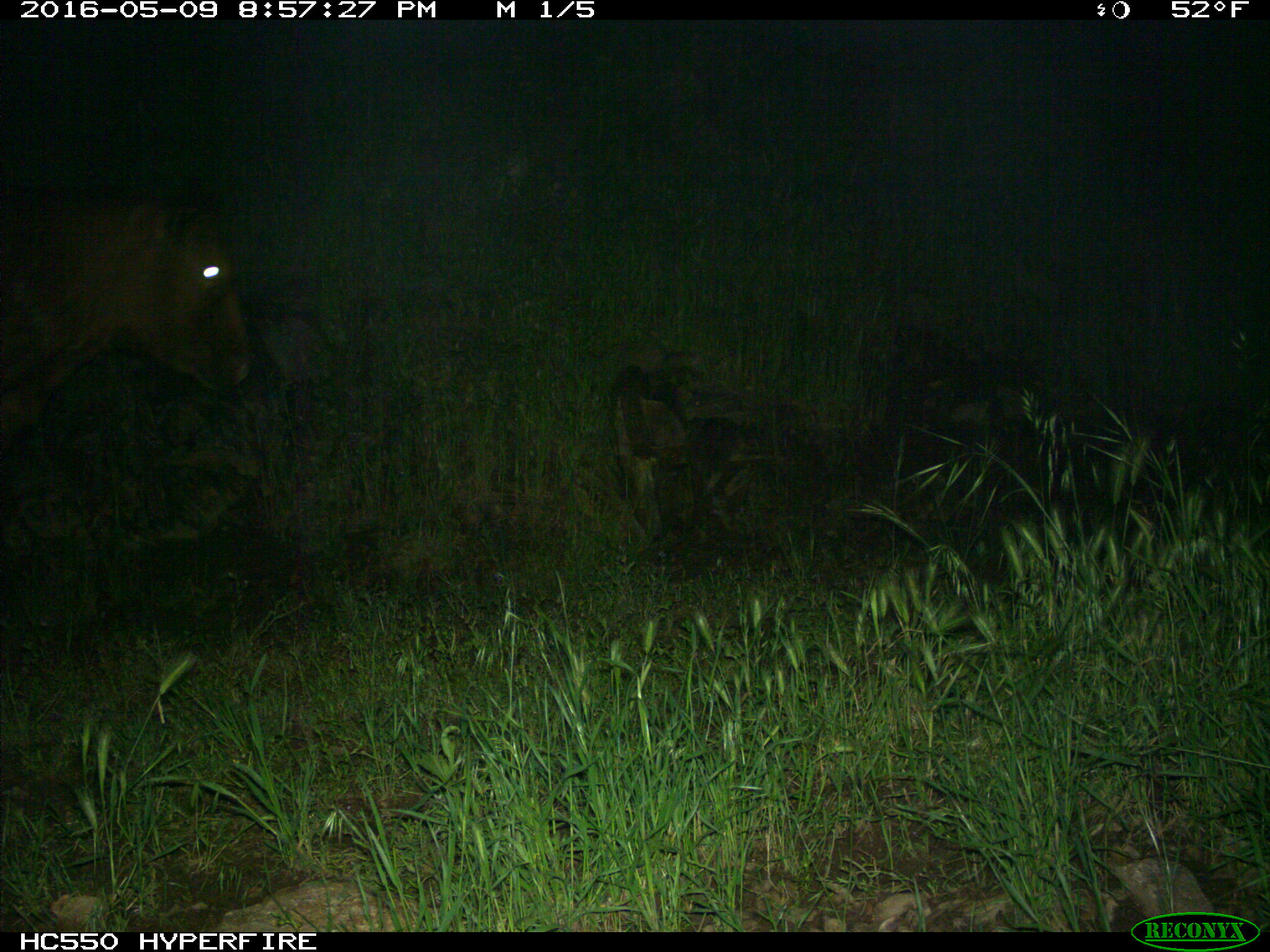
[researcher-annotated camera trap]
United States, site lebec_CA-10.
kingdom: Animalia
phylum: Chordata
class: Mammalia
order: Artiodactyla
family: Bovidae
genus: Bos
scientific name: Bos taurus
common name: domestic cow